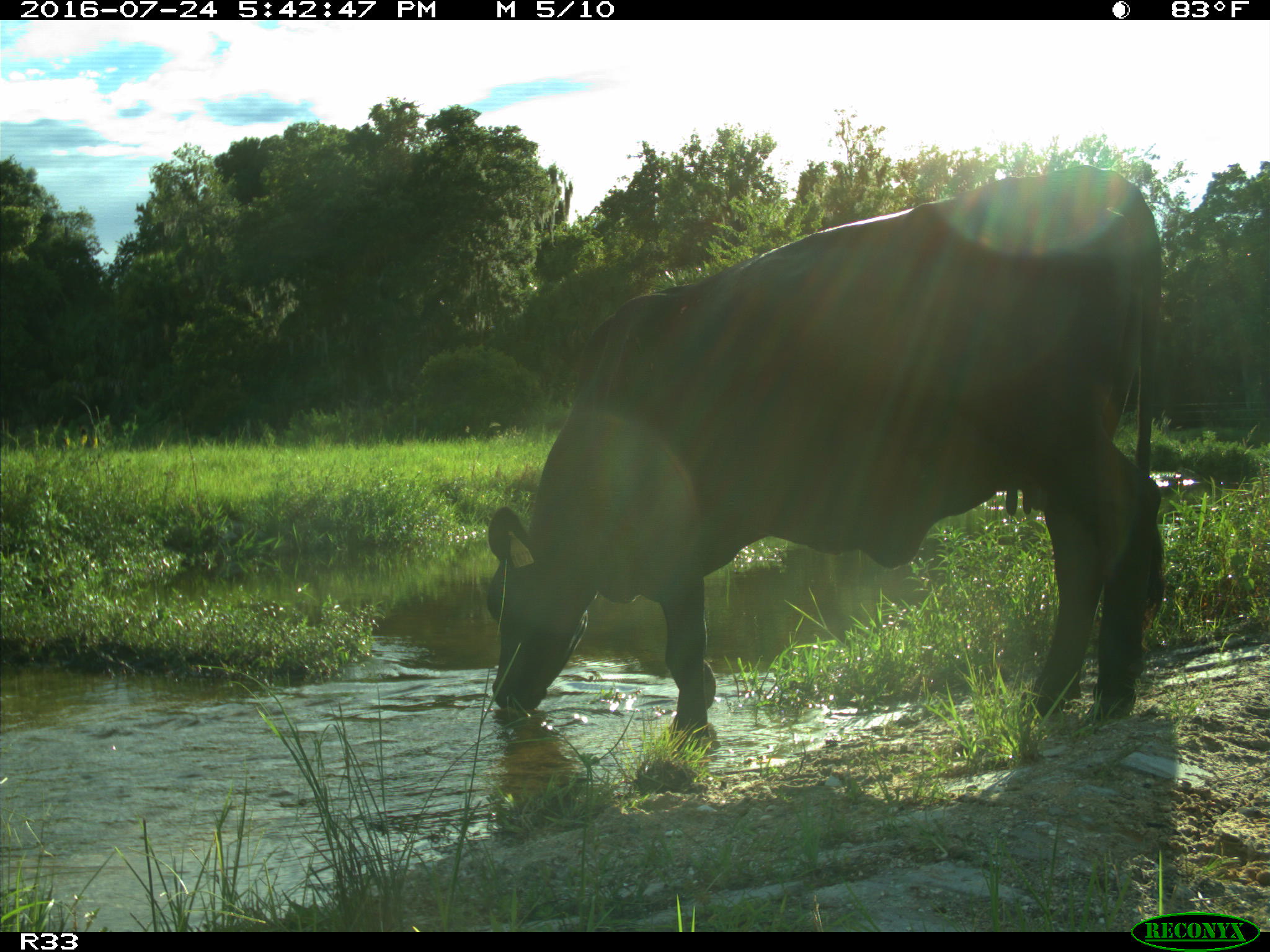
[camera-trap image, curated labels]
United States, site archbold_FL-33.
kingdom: Animalia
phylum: Chordata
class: Mammalia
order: Artiodactyla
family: Bovidae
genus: Bos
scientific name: Bos taurus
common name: domestic cow